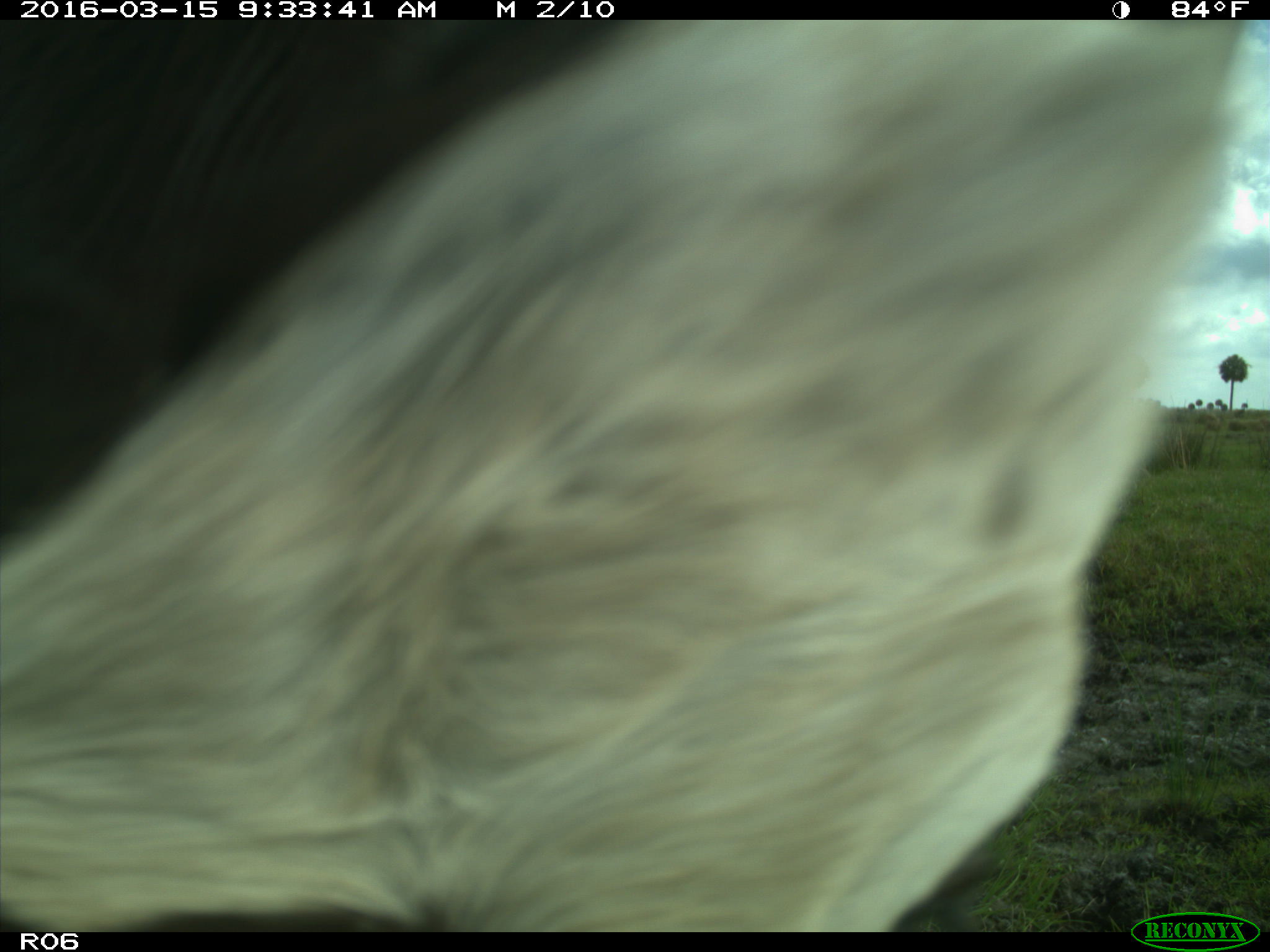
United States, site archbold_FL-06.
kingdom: Animalia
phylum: Chordata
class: Mammalia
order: Artiodactyla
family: Bovidae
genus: Bos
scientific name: Bos taurus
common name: domestic cow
Bos taurus (domestic cow).